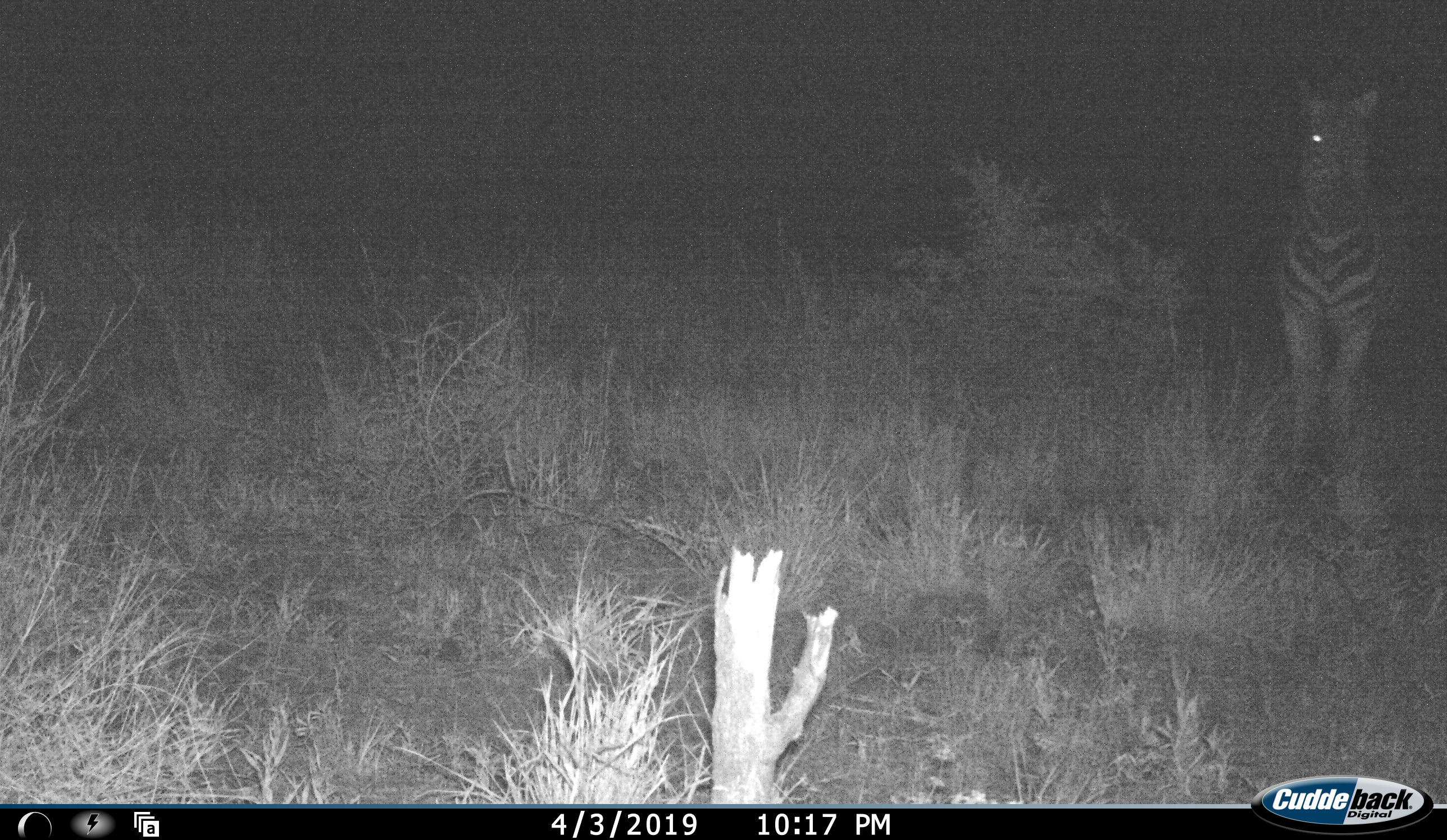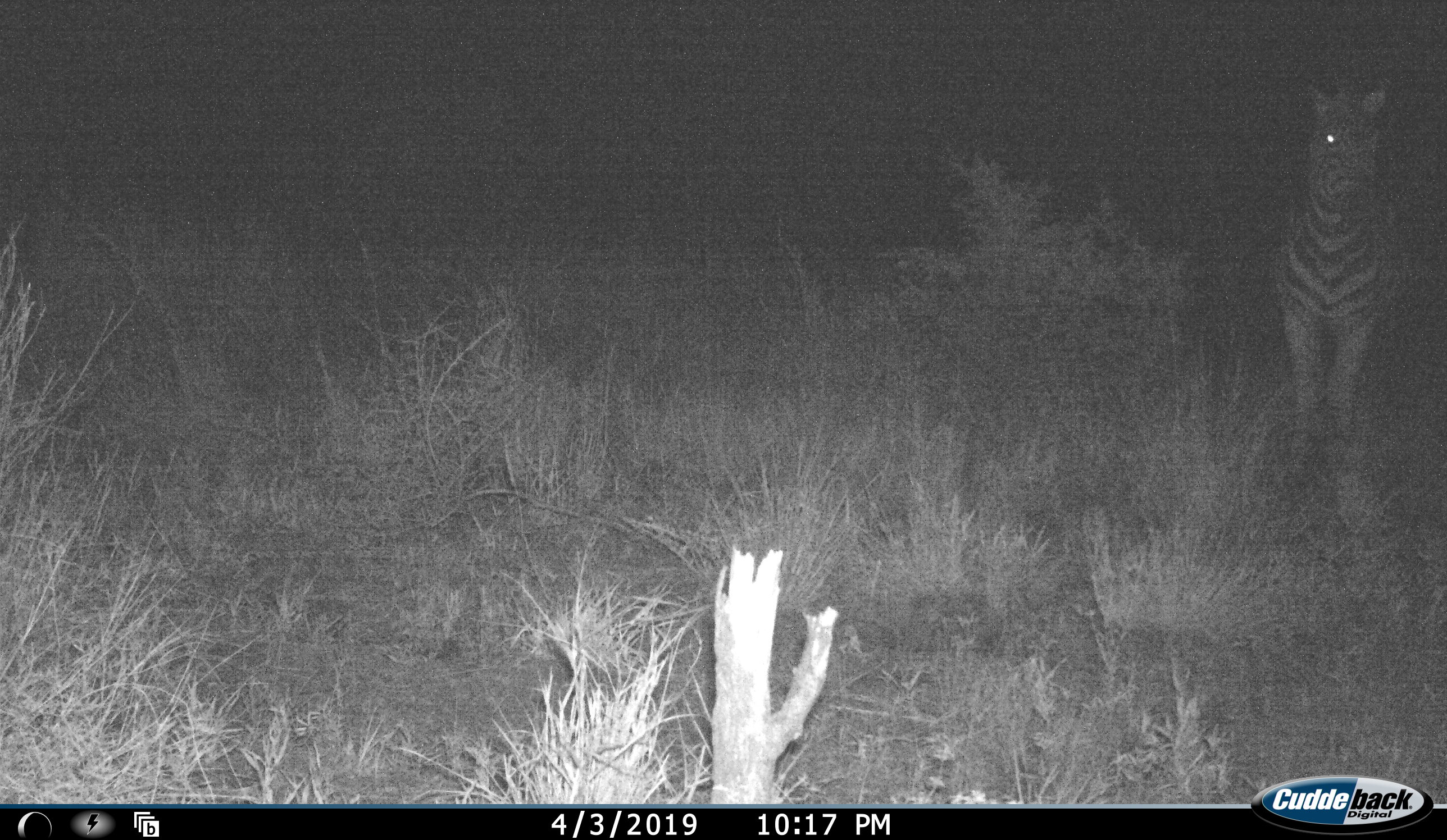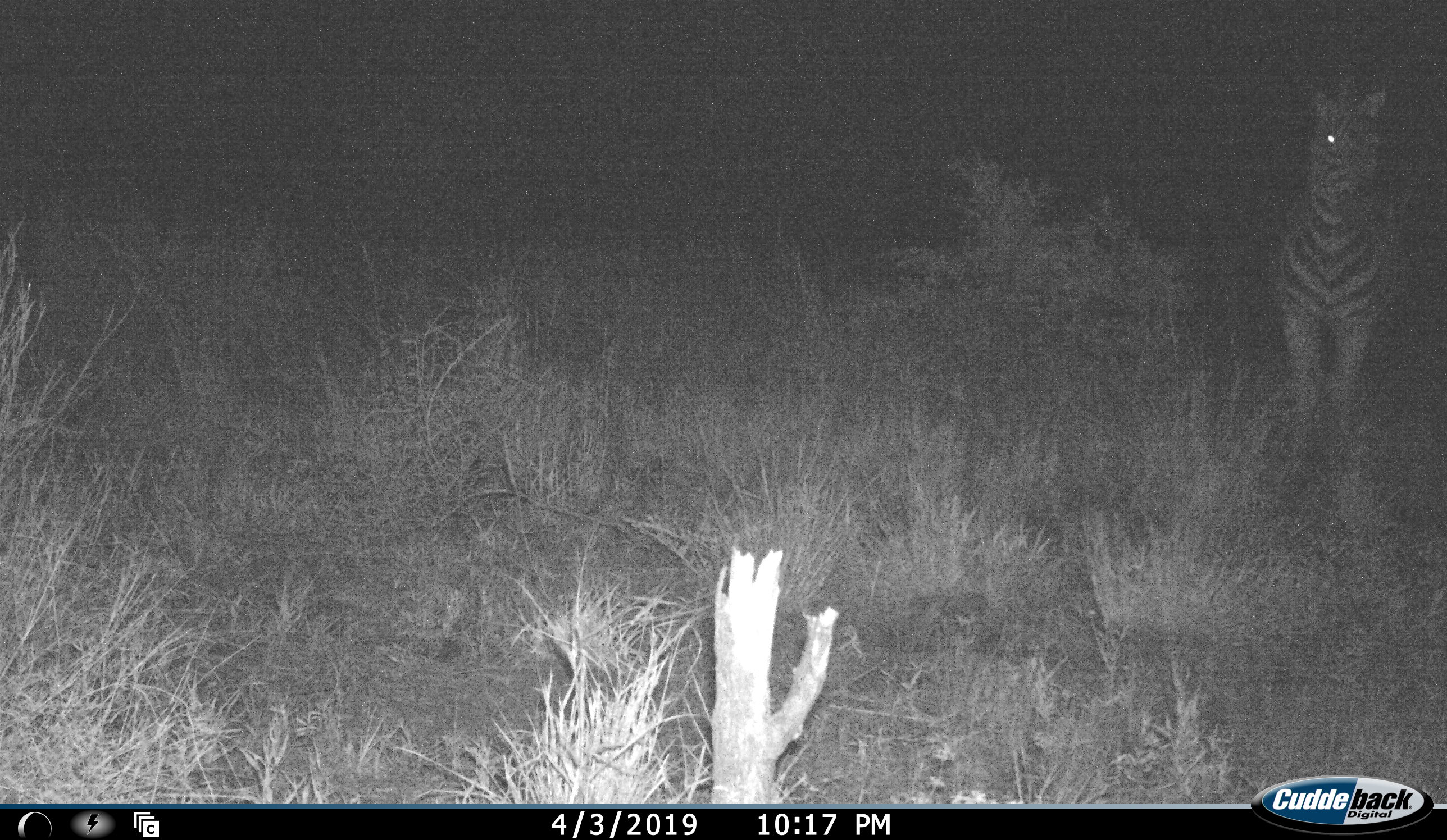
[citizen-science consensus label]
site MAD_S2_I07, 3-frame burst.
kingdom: Animalia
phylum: Chordata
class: Mammalia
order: Perissodactyla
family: Equidae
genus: Equus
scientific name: Equus quagga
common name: plains zebra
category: zebraplains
Zebraplains (plains zebra) (Equus quagga), count 1. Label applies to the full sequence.